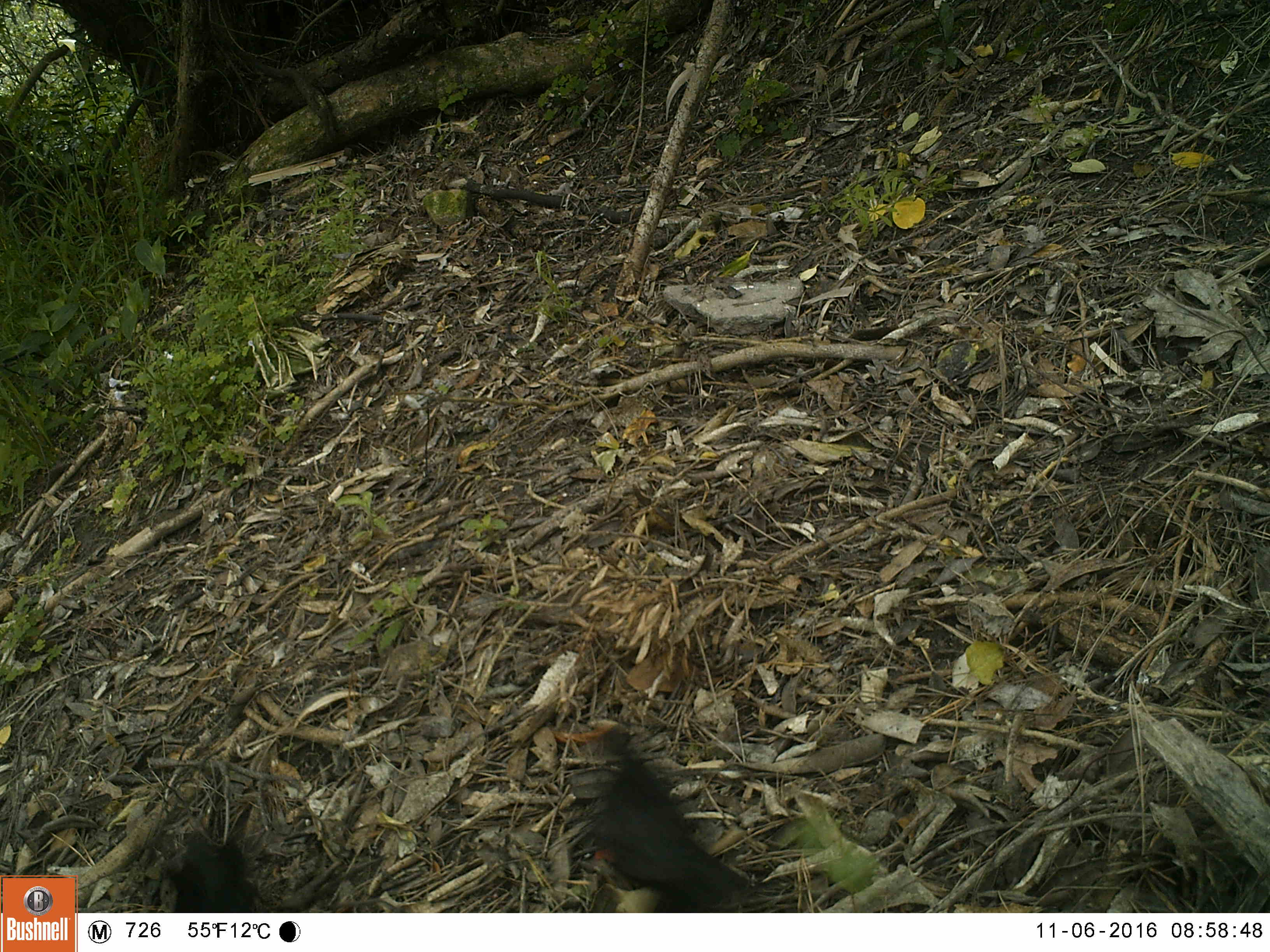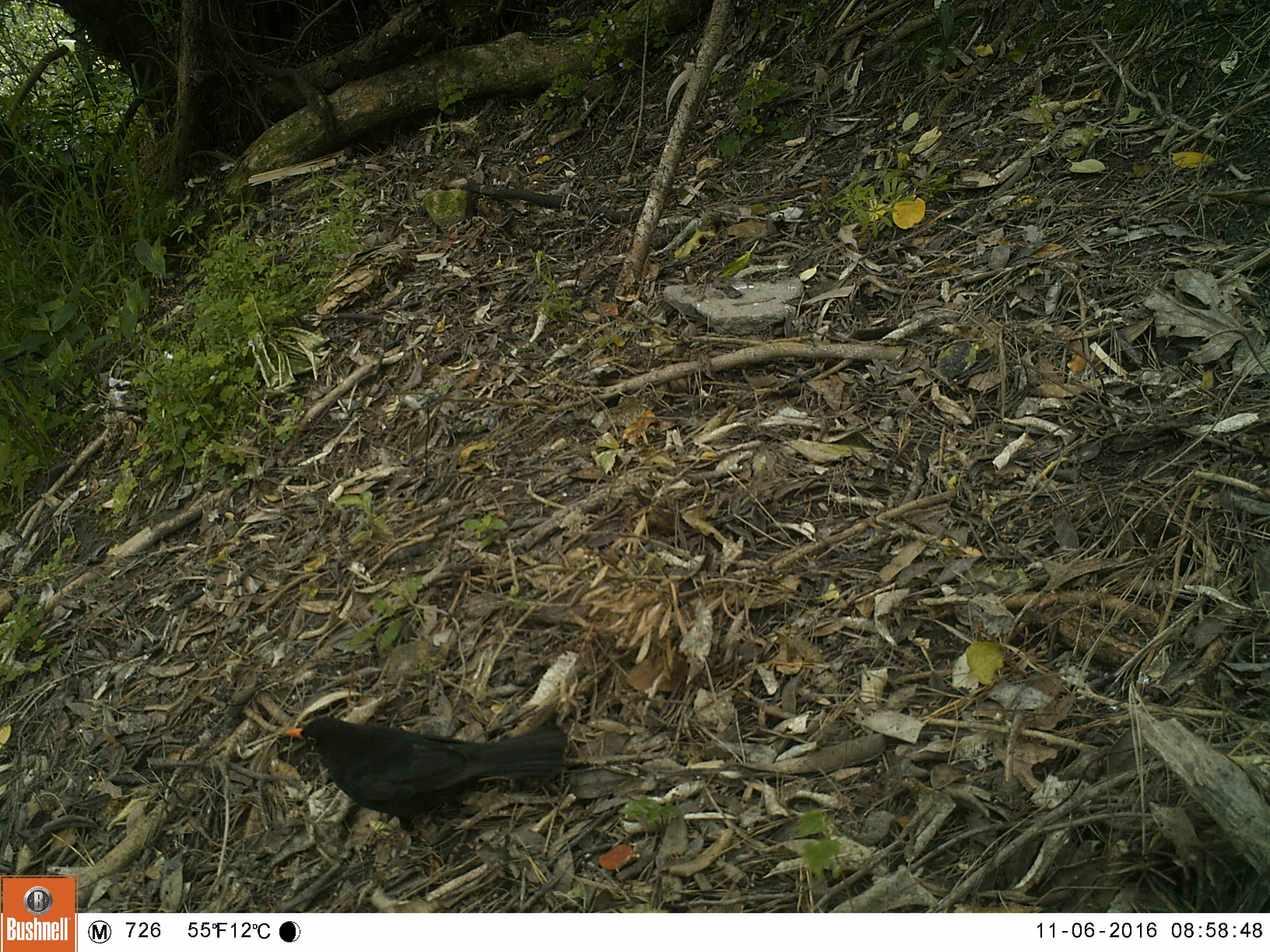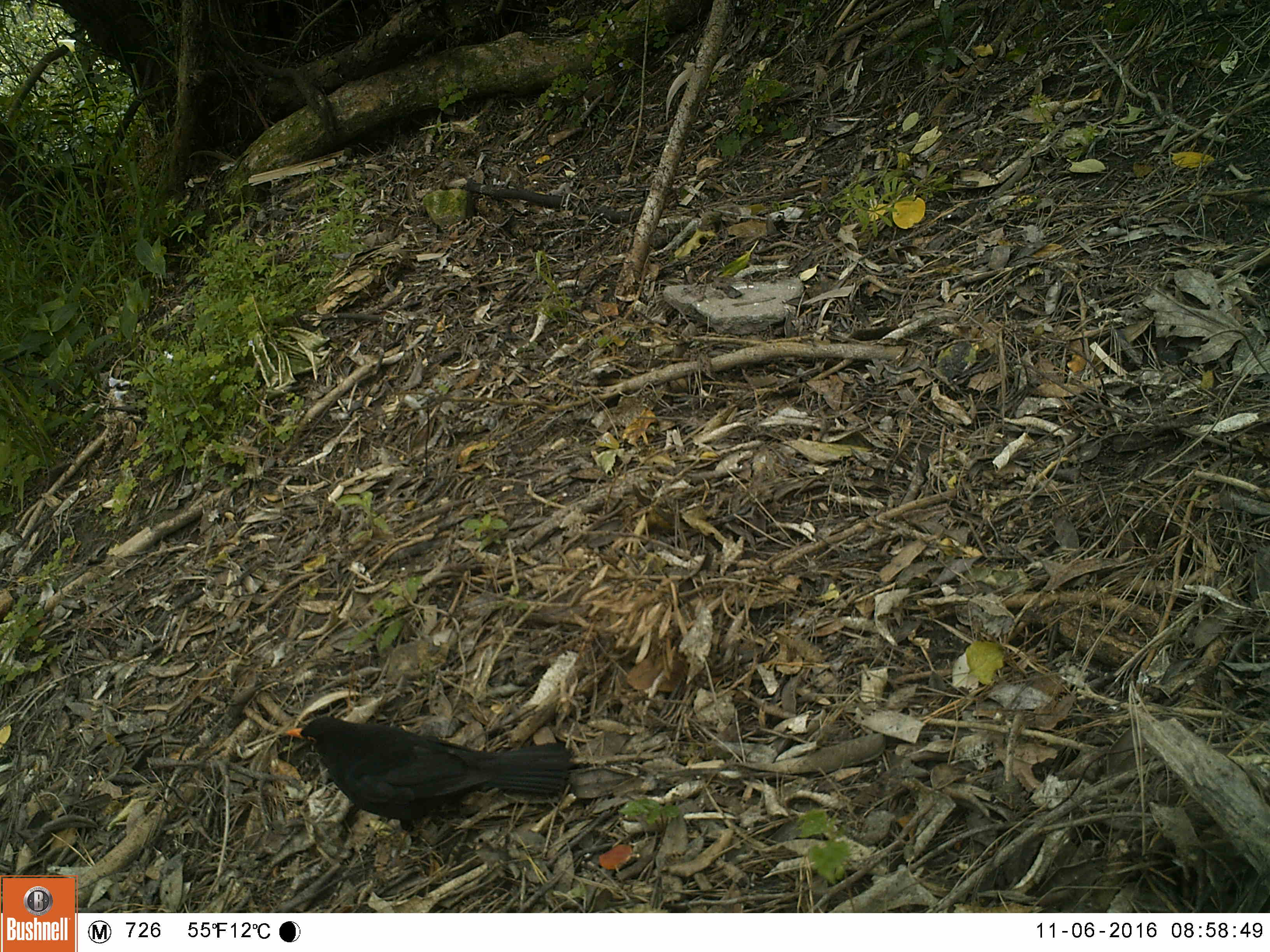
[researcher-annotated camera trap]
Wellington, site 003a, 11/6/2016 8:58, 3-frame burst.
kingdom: Animalia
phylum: Chordata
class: Aves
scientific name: Aves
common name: bird